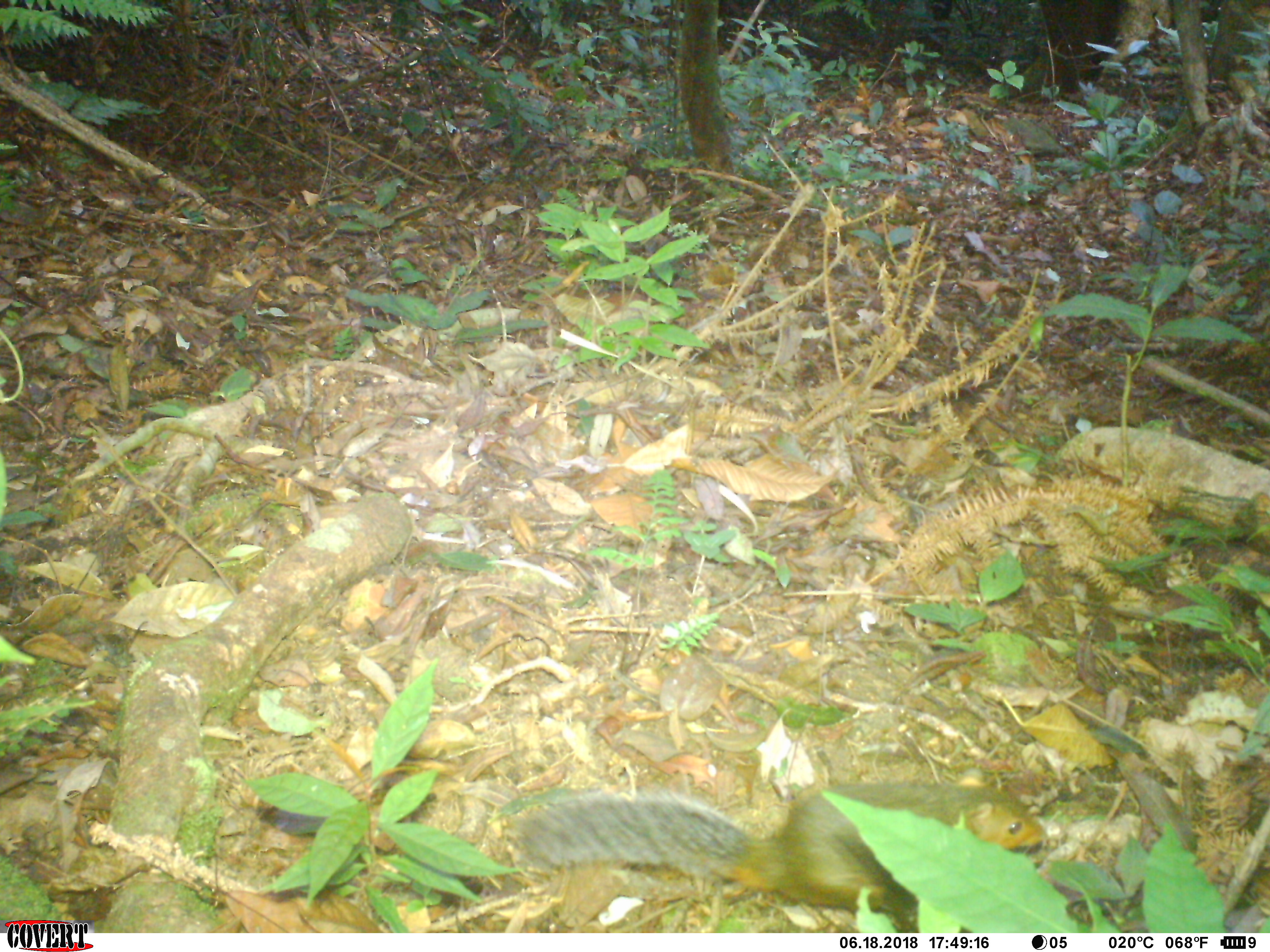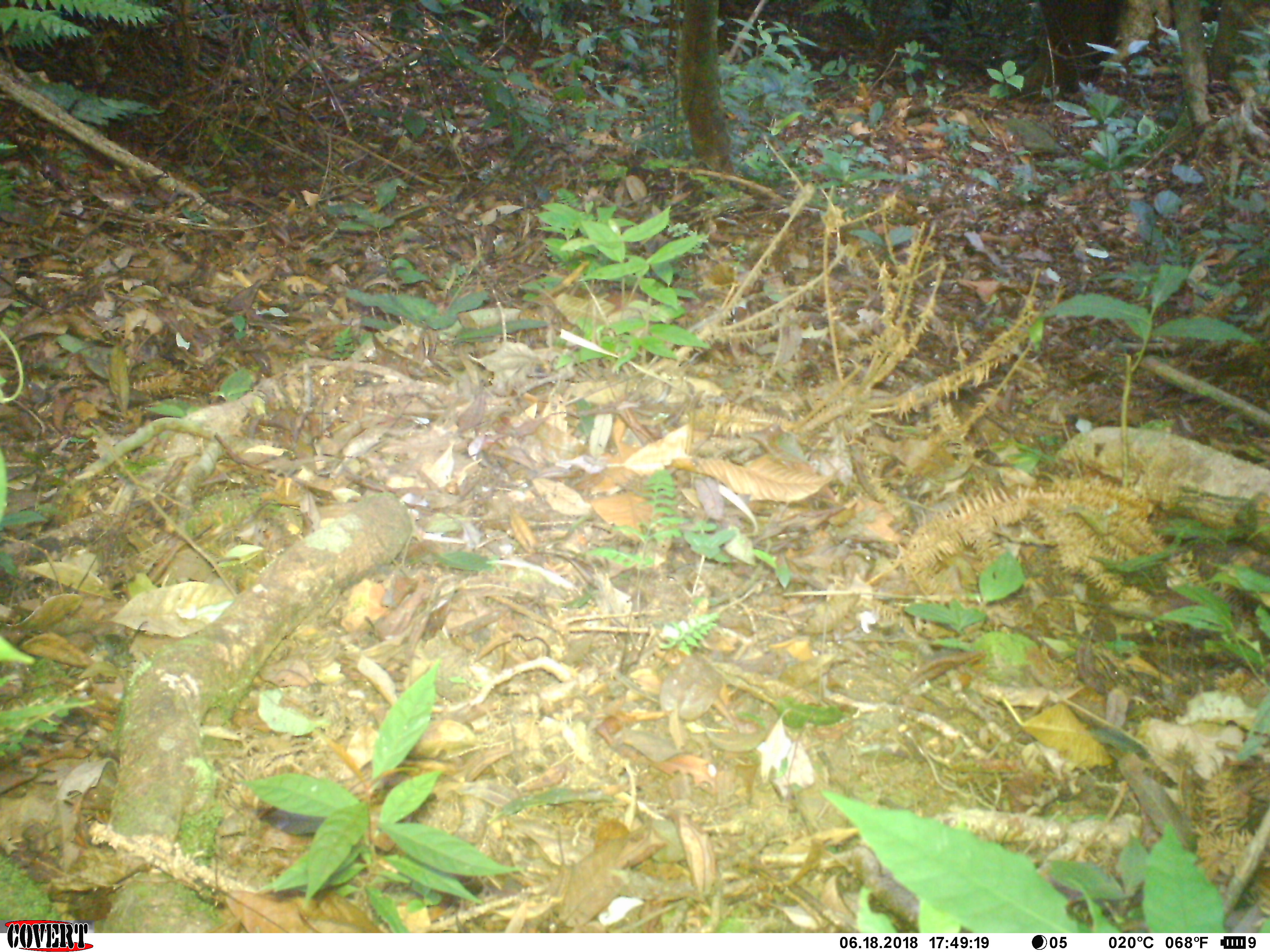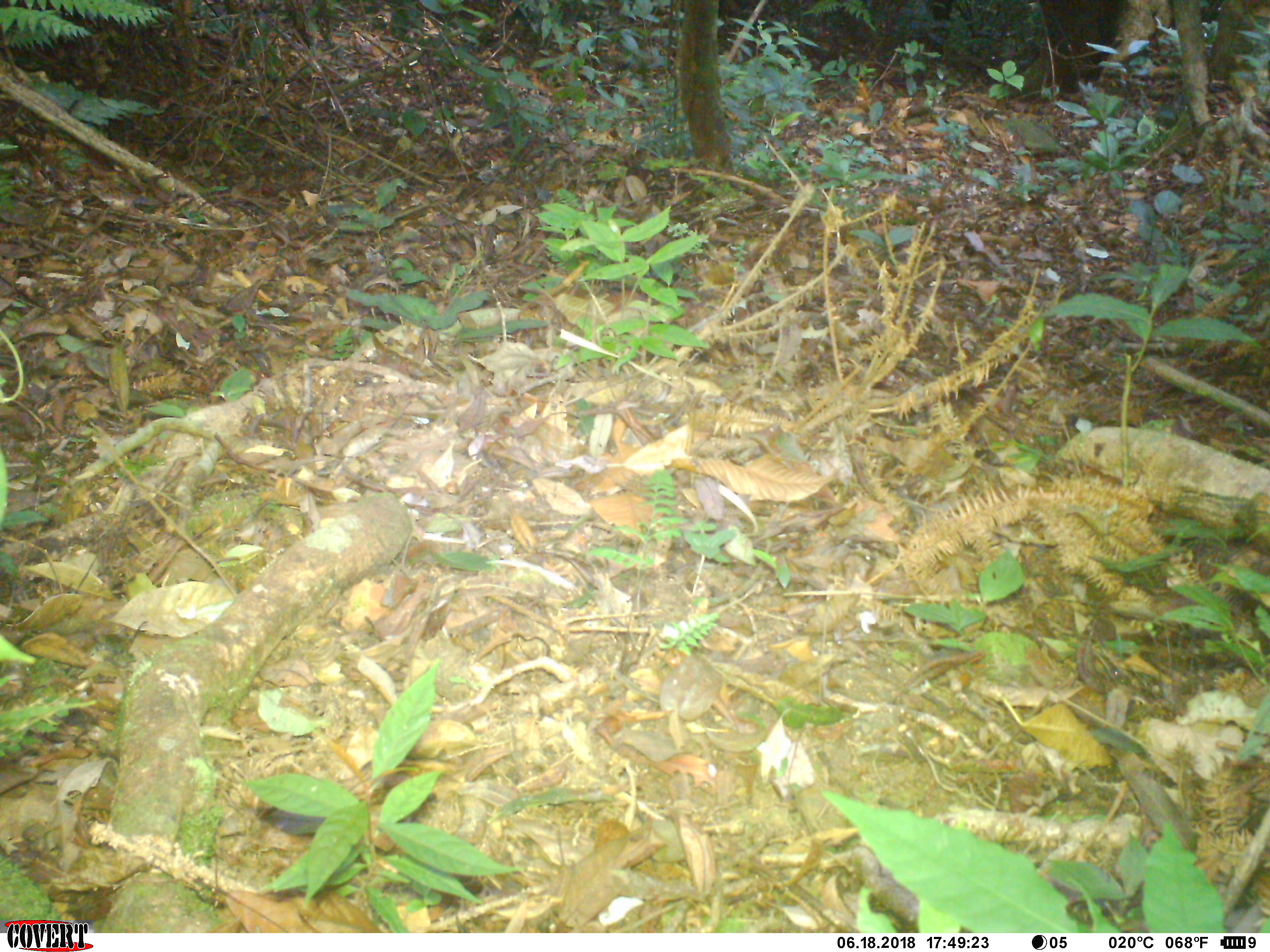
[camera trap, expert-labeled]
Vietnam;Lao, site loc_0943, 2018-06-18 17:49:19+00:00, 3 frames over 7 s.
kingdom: Animalia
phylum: Chordata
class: Mammalia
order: Rodentia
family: Sciuridae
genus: Dremomys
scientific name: Dremomys rufigenis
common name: red-cheeked squirrel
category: red cheeked squirrel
Red cheeked squirrel (red-cheeked squirrel) (Dremomys rufigenis). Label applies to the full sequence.